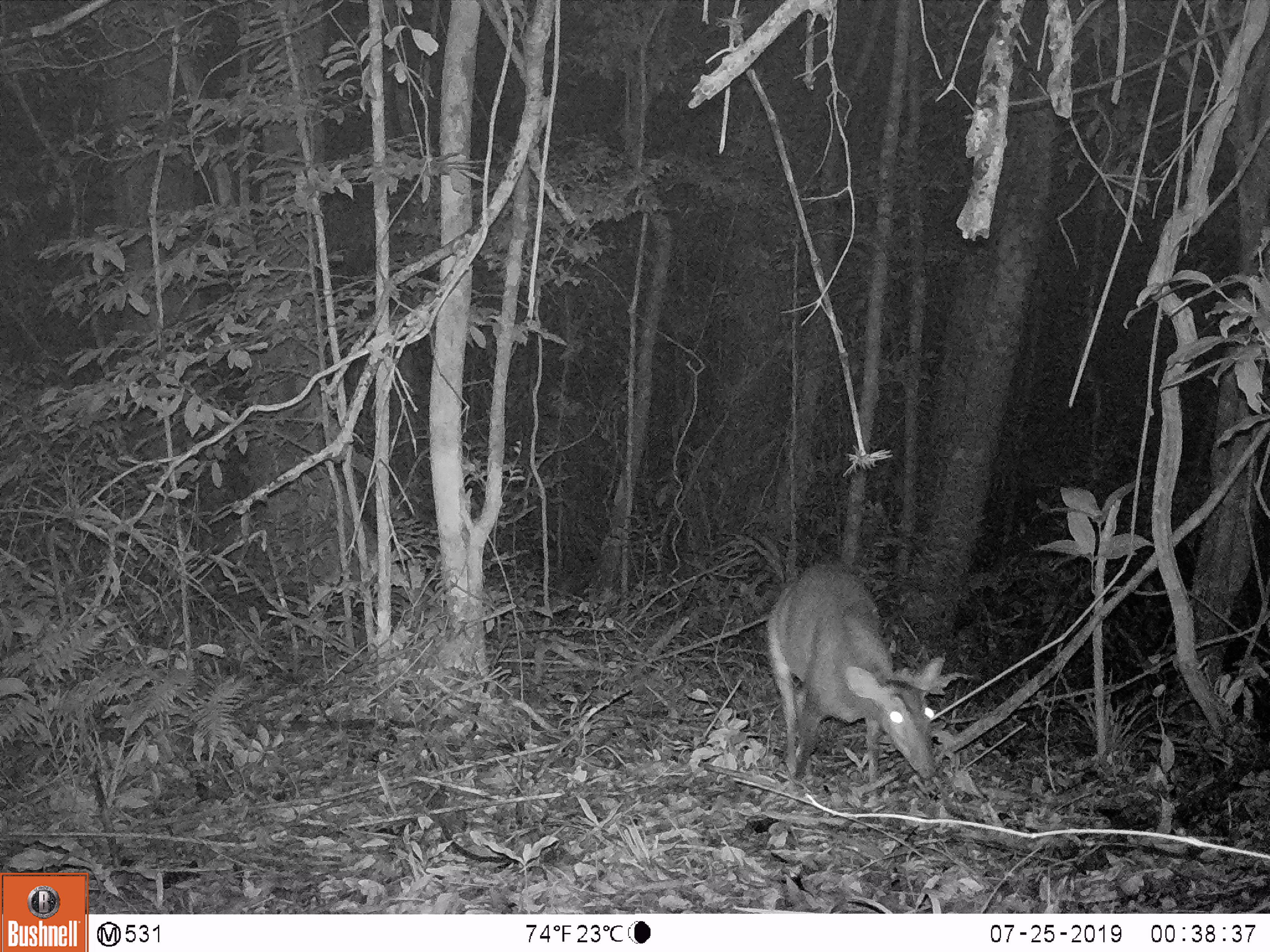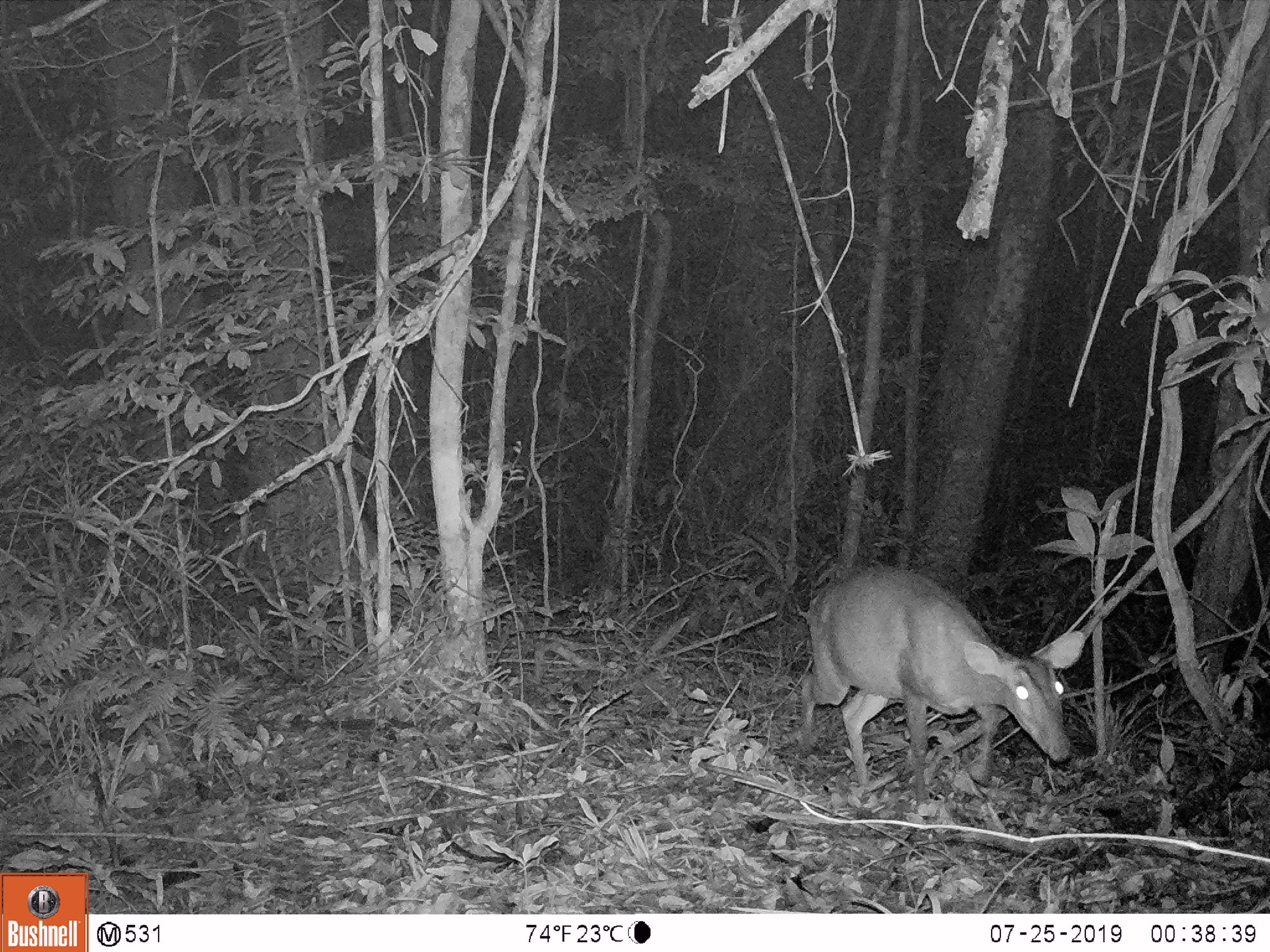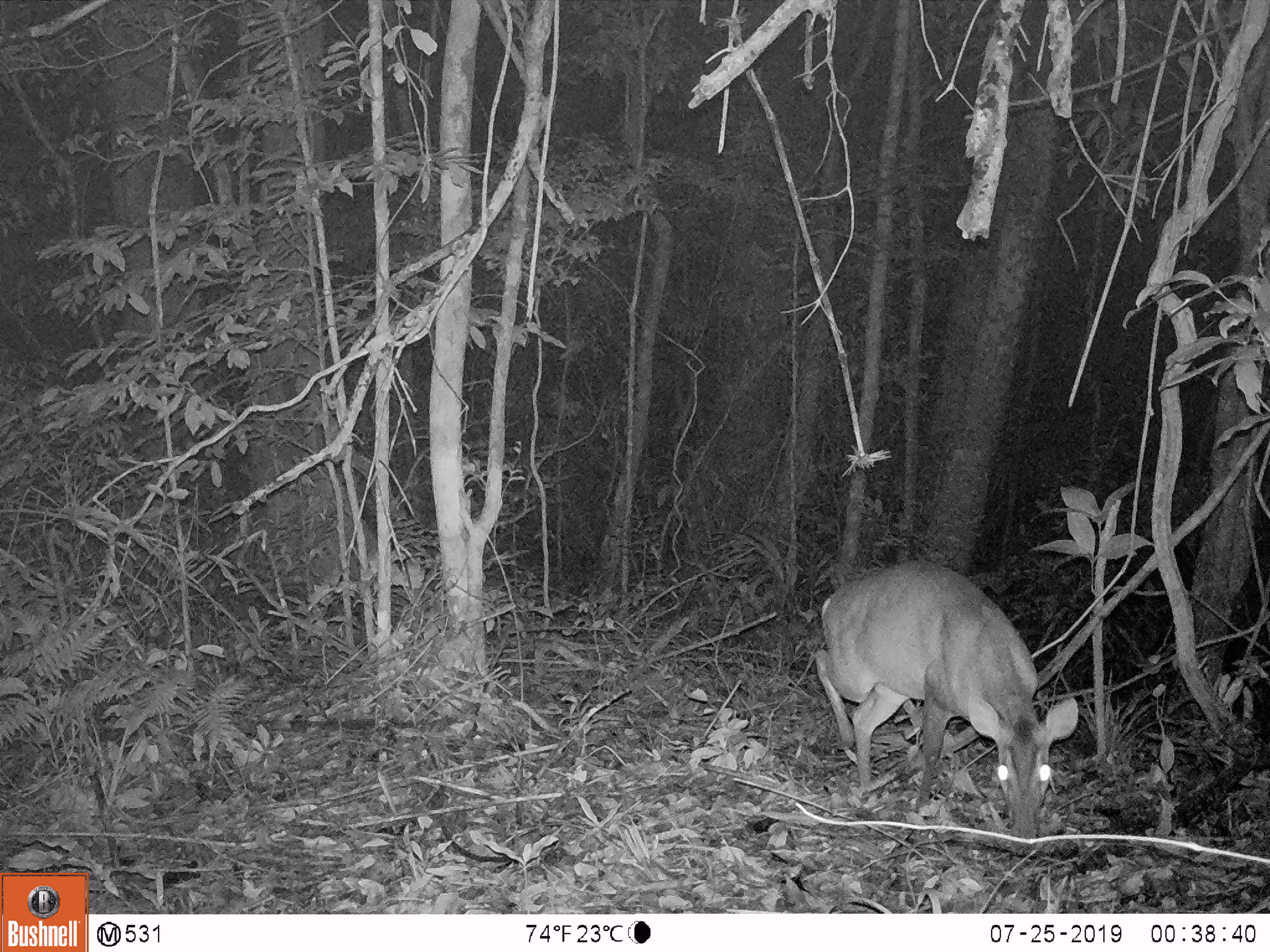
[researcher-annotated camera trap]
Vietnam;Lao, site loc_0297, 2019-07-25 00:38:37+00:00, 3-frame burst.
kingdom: Animalia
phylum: Chordata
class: Mammalia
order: Artiodactyla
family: Cervidae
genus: Muntiacus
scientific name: Muntiacus vuquangensis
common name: large-antlered muntjac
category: large antlered muntjac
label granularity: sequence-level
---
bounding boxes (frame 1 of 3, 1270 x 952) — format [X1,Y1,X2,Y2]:
large antlered muntjac: [764,562,945,781]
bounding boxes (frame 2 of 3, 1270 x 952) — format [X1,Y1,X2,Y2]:
large antlered muntjac: [799,566,1084,804]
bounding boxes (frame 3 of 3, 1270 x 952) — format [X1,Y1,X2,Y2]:
large antlered muntjac: [814,561,1078,840]